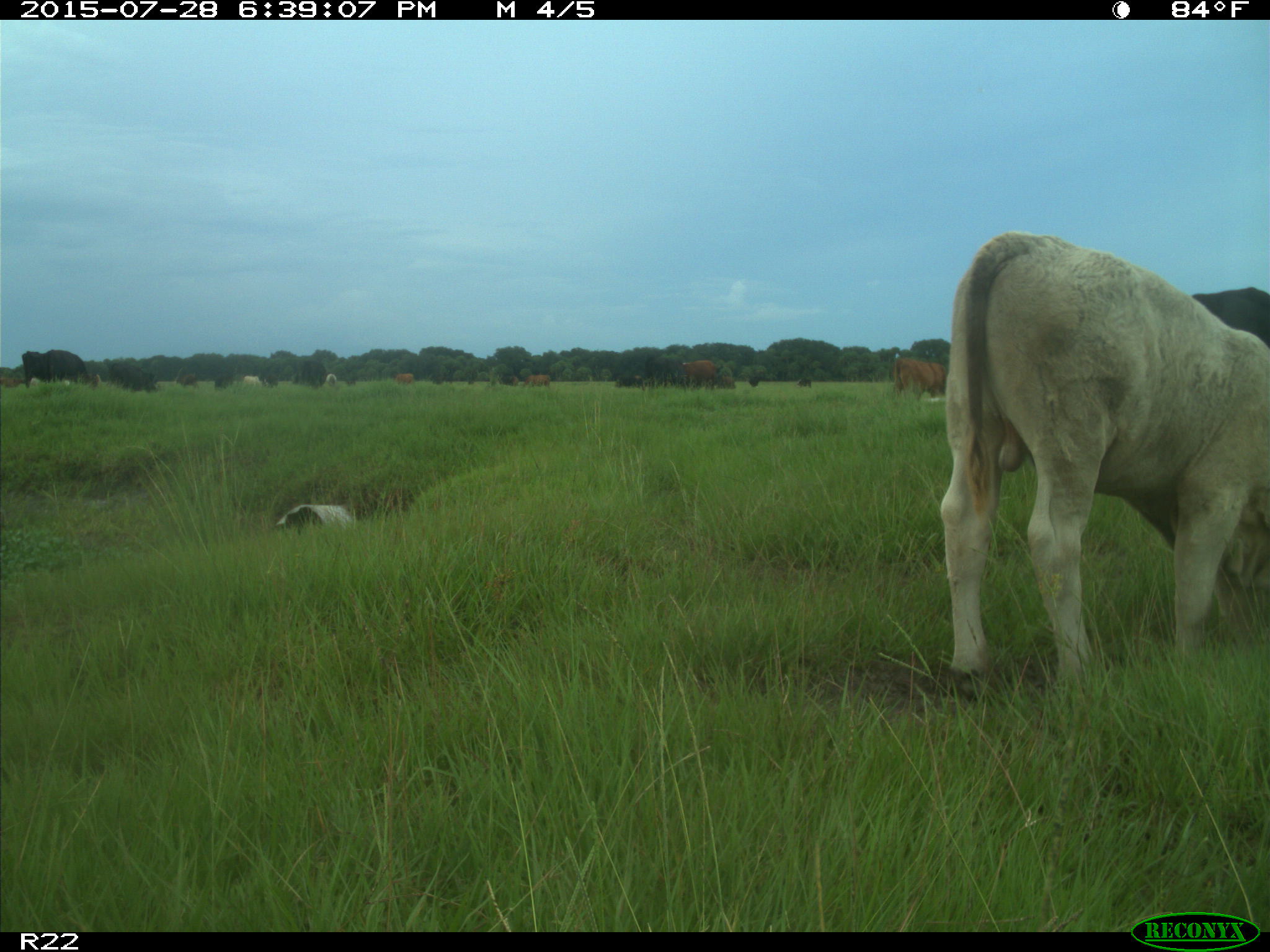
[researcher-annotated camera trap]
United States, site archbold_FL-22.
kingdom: Animalia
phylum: Chordata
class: Mammalia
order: Artiodactyla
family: Bovidae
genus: Bos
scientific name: Bos taurus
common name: domestic cow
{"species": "Bos taurus (domestic cow)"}